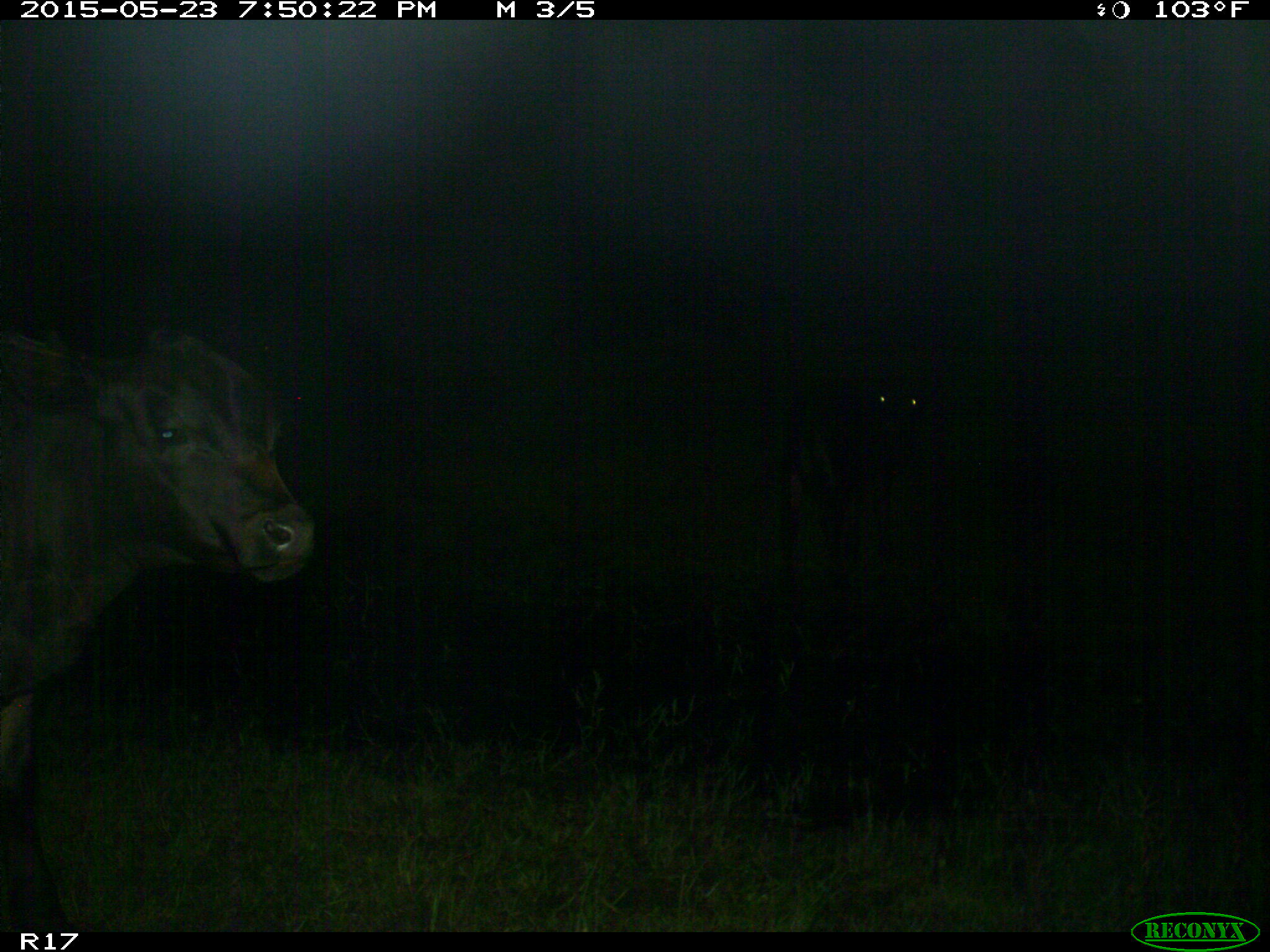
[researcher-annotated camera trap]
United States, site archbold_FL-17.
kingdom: Animalia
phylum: Chordata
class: Mammalia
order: Artiodactyla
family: Bovidae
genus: Bos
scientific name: Bos taurus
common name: domestic cow